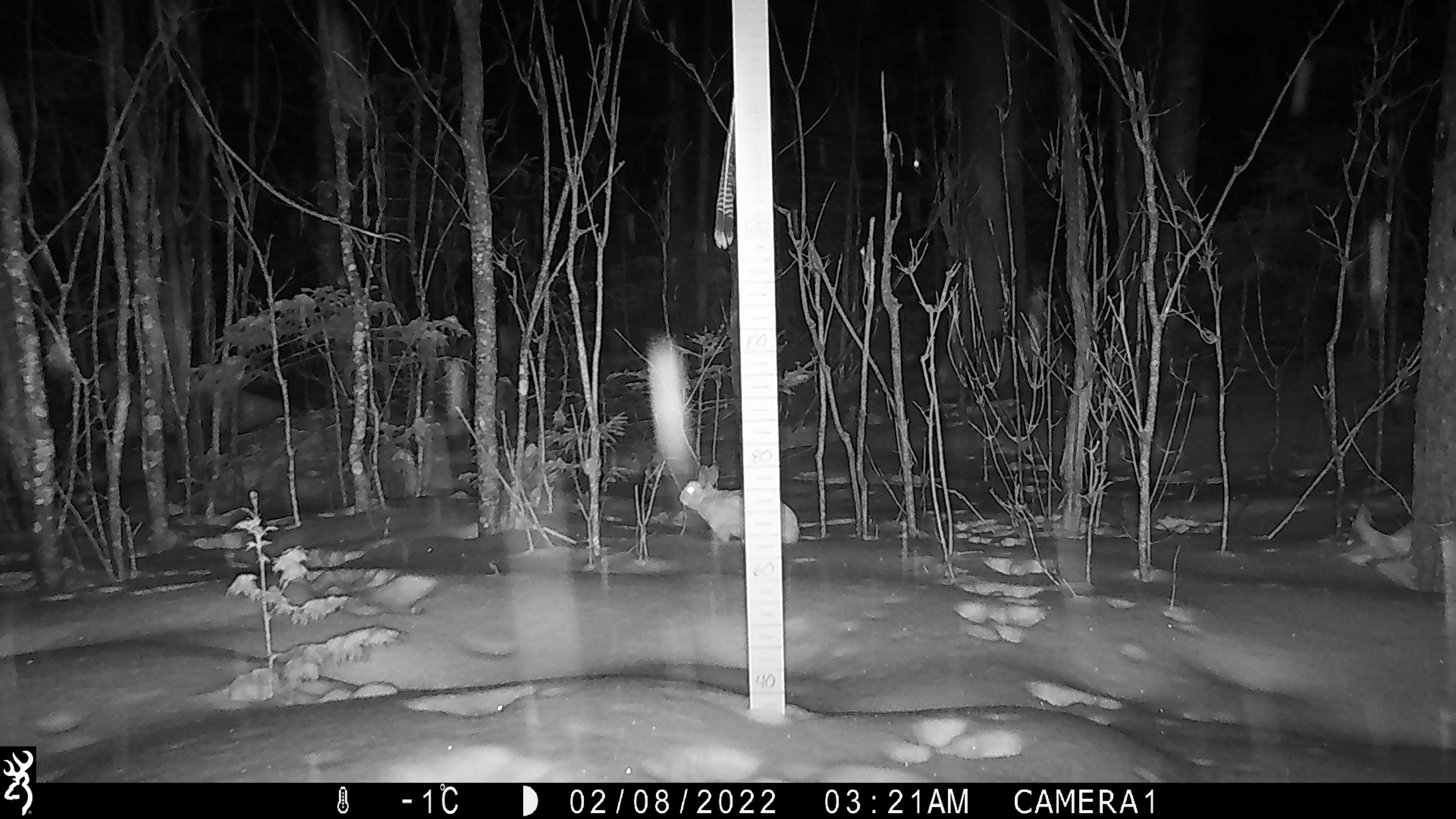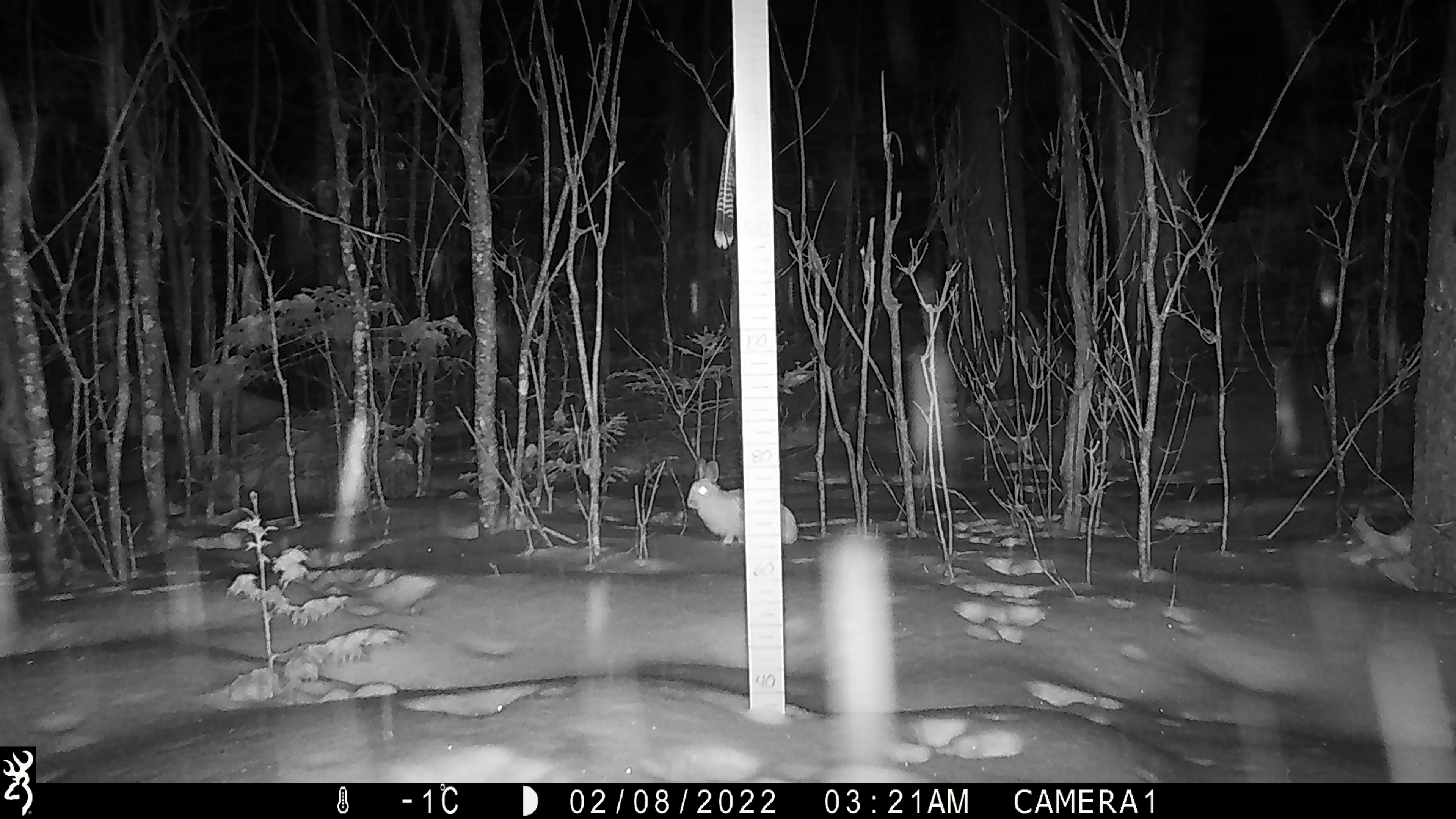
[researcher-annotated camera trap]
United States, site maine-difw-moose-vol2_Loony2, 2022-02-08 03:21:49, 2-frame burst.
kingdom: Animalia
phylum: Chordata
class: Mammalia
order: Lagomorpha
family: Leporidae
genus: Lepus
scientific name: Lepus americanus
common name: snowshoe hare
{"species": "snowshoe hare (Lepus americanus)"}